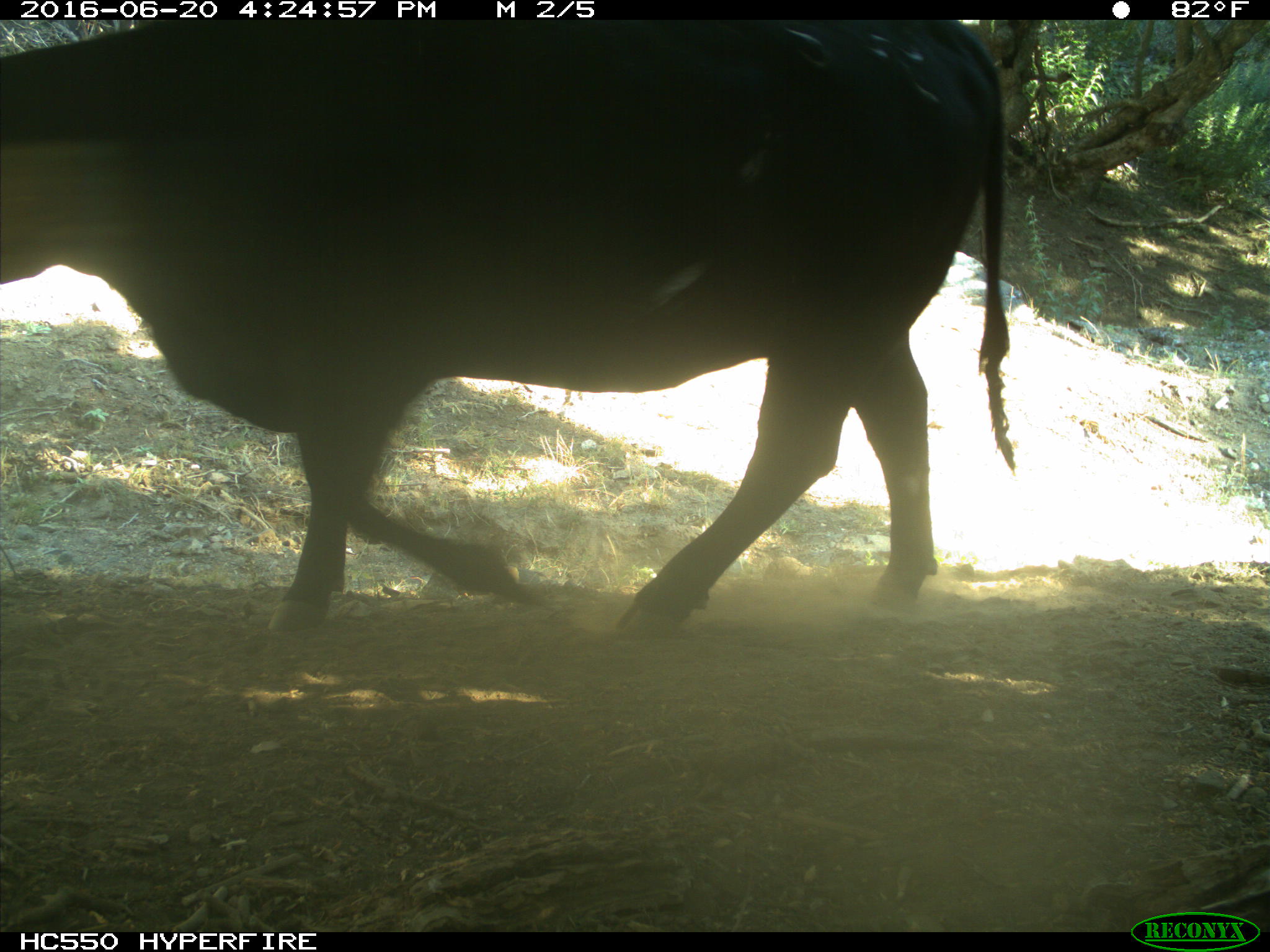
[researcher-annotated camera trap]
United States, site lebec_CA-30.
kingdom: Animalia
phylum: Chordata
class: Mammalia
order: Artiodactyla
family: Bovidae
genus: Bos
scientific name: Bos taurus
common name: domestic cow